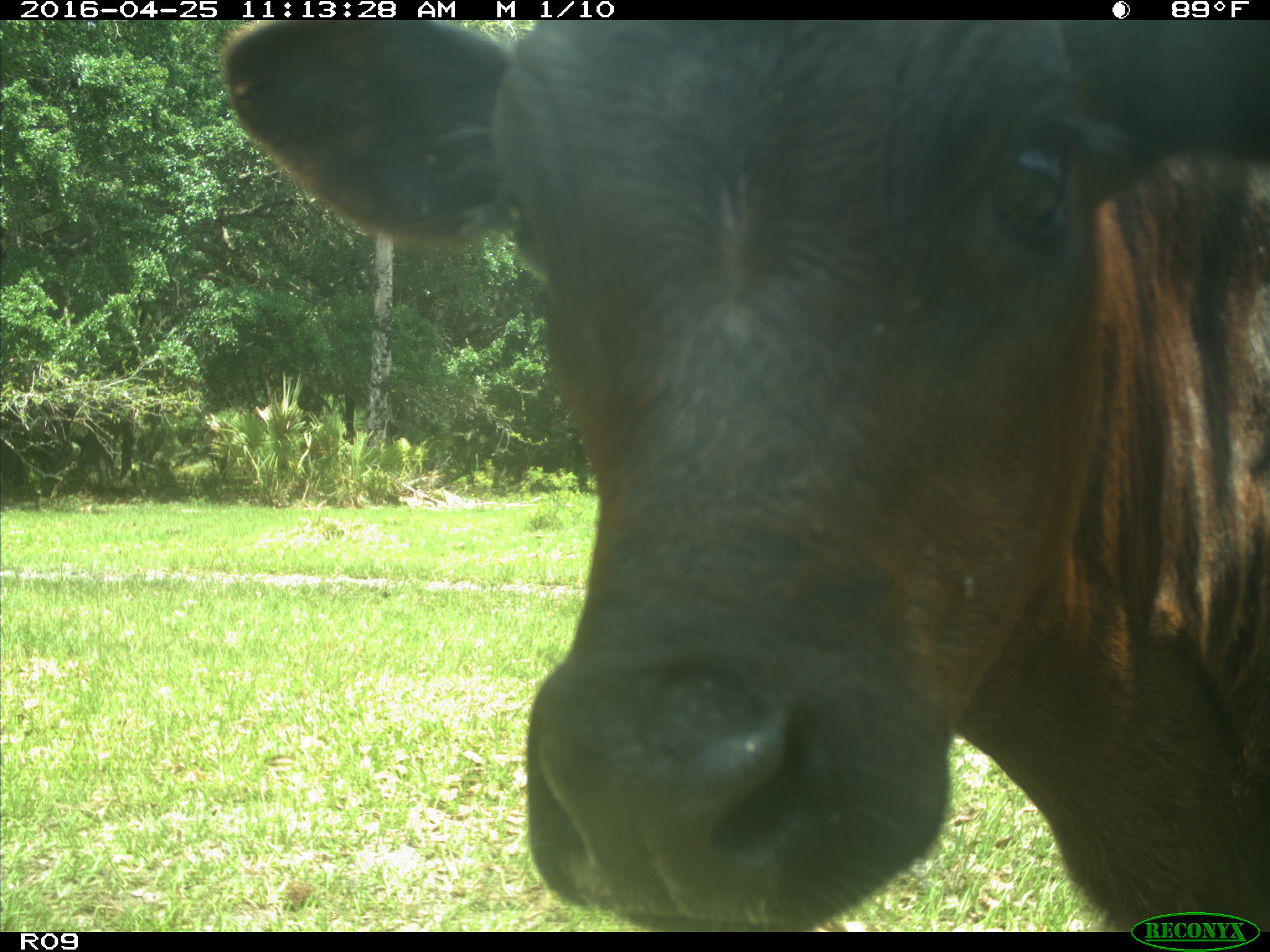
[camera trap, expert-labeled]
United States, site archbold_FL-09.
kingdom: Animalia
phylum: Chordata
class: Mammalia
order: Artiodactyla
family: Bovidae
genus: Bos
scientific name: Bos taurus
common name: domestic cow